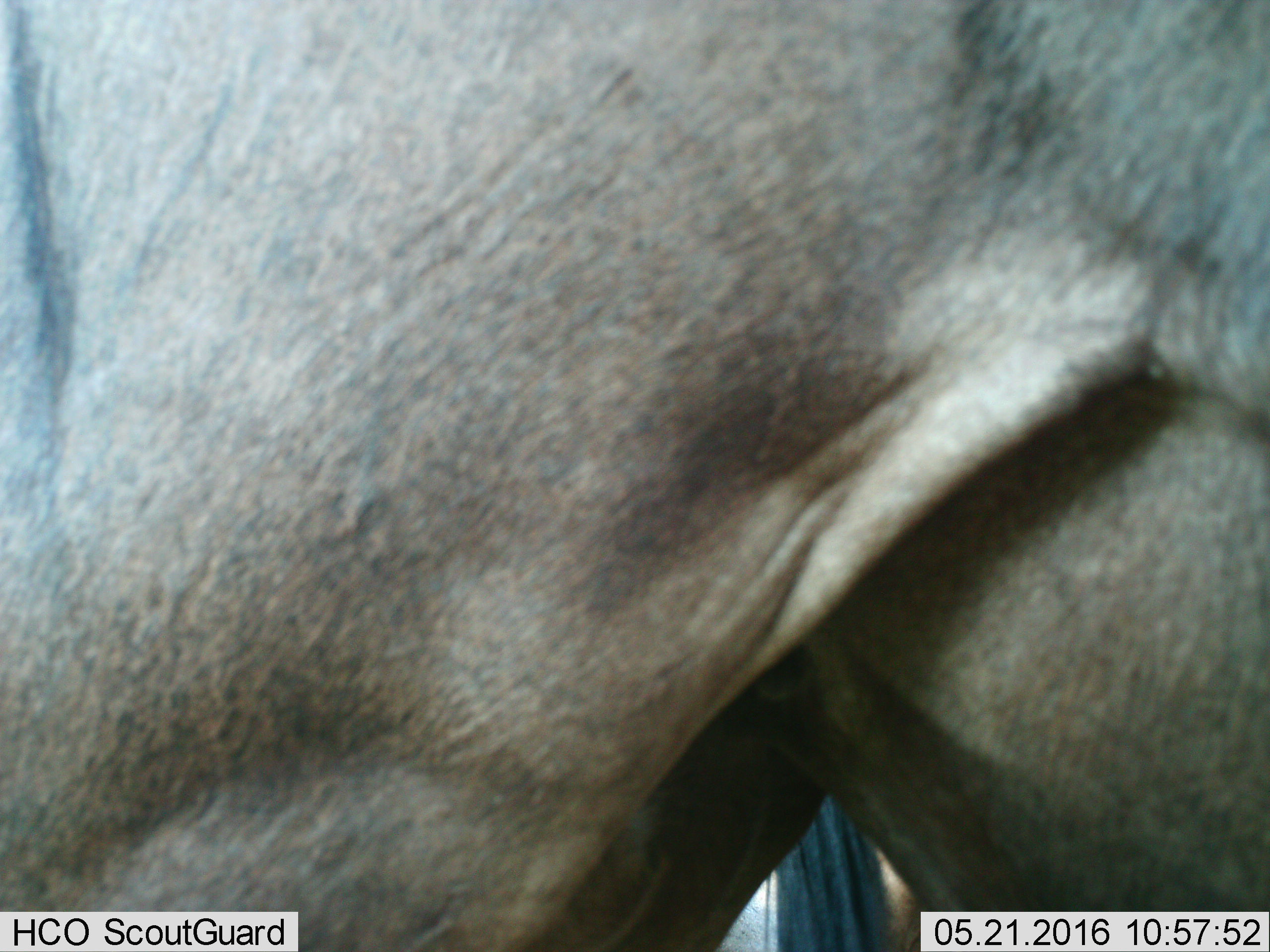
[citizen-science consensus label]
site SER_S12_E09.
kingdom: Animalia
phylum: Chordata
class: Mammalia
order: Artiodactyla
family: Bovidae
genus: Connochaetes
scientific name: Connochaetes taurinus taurinus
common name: blue wildebeest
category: wildebeestblue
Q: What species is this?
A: Wildebeestblue (blue wildebeest) (Connochaetes taurinus taurinus).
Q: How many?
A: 2.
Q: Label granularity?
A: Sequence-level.